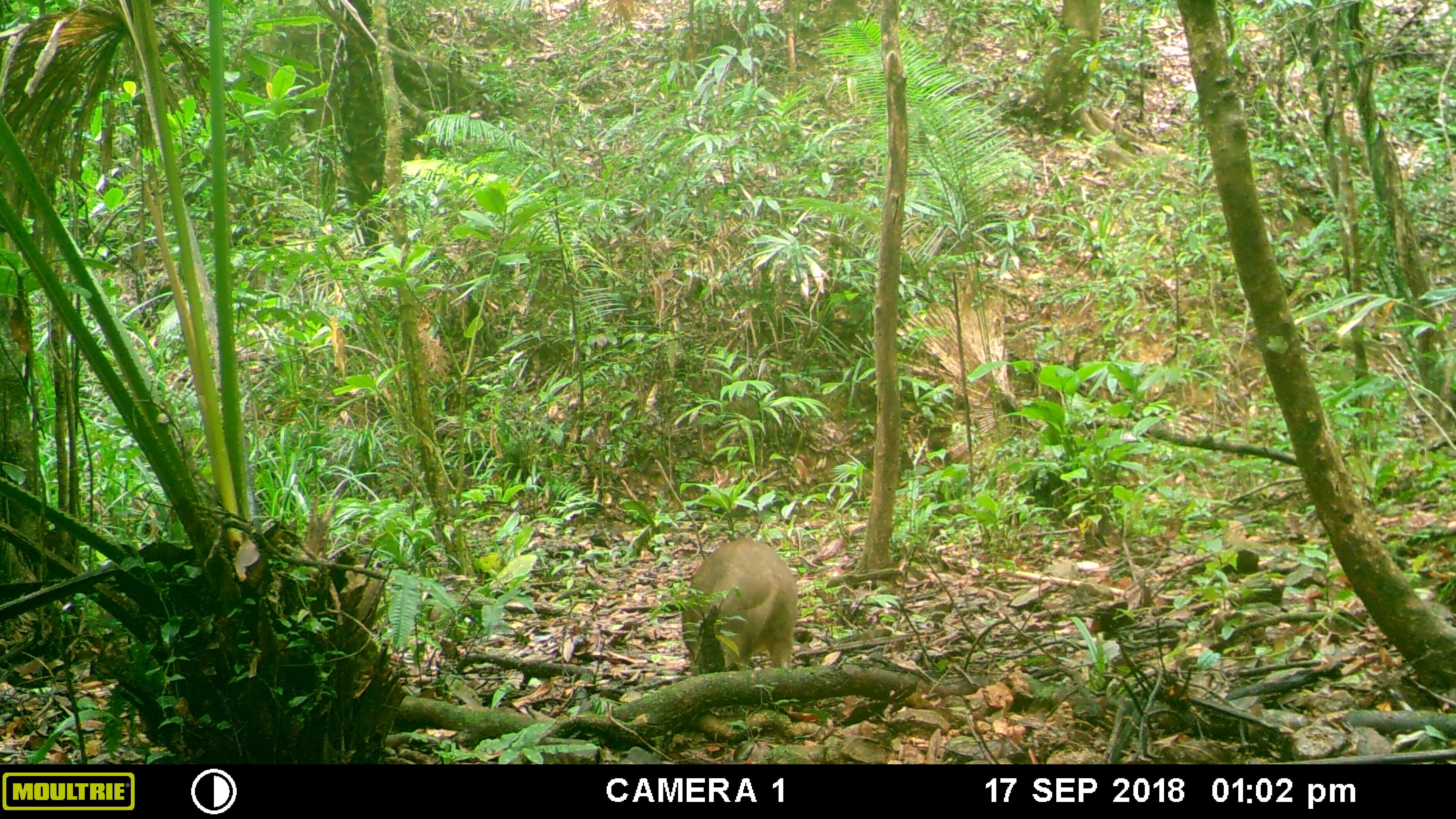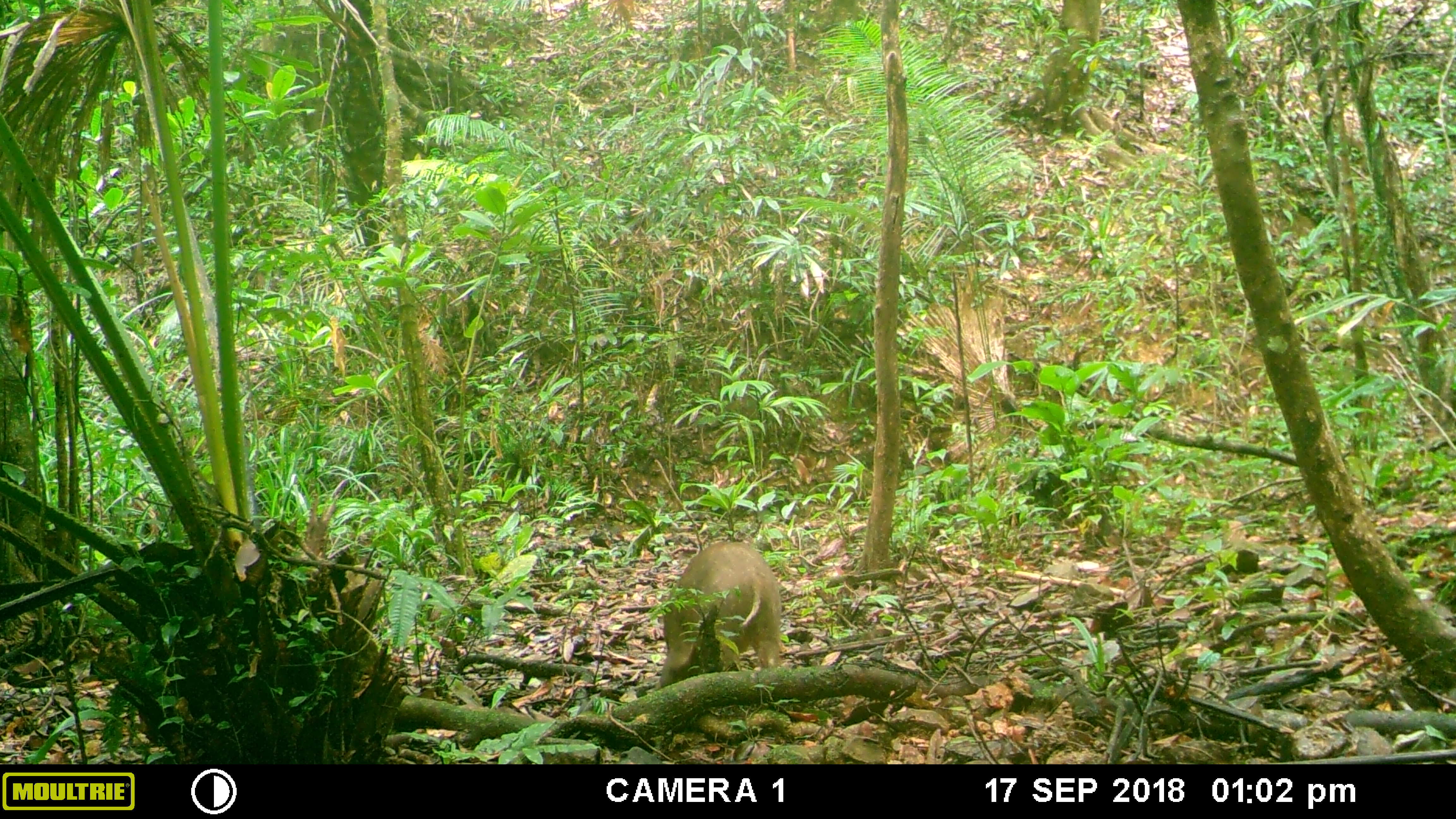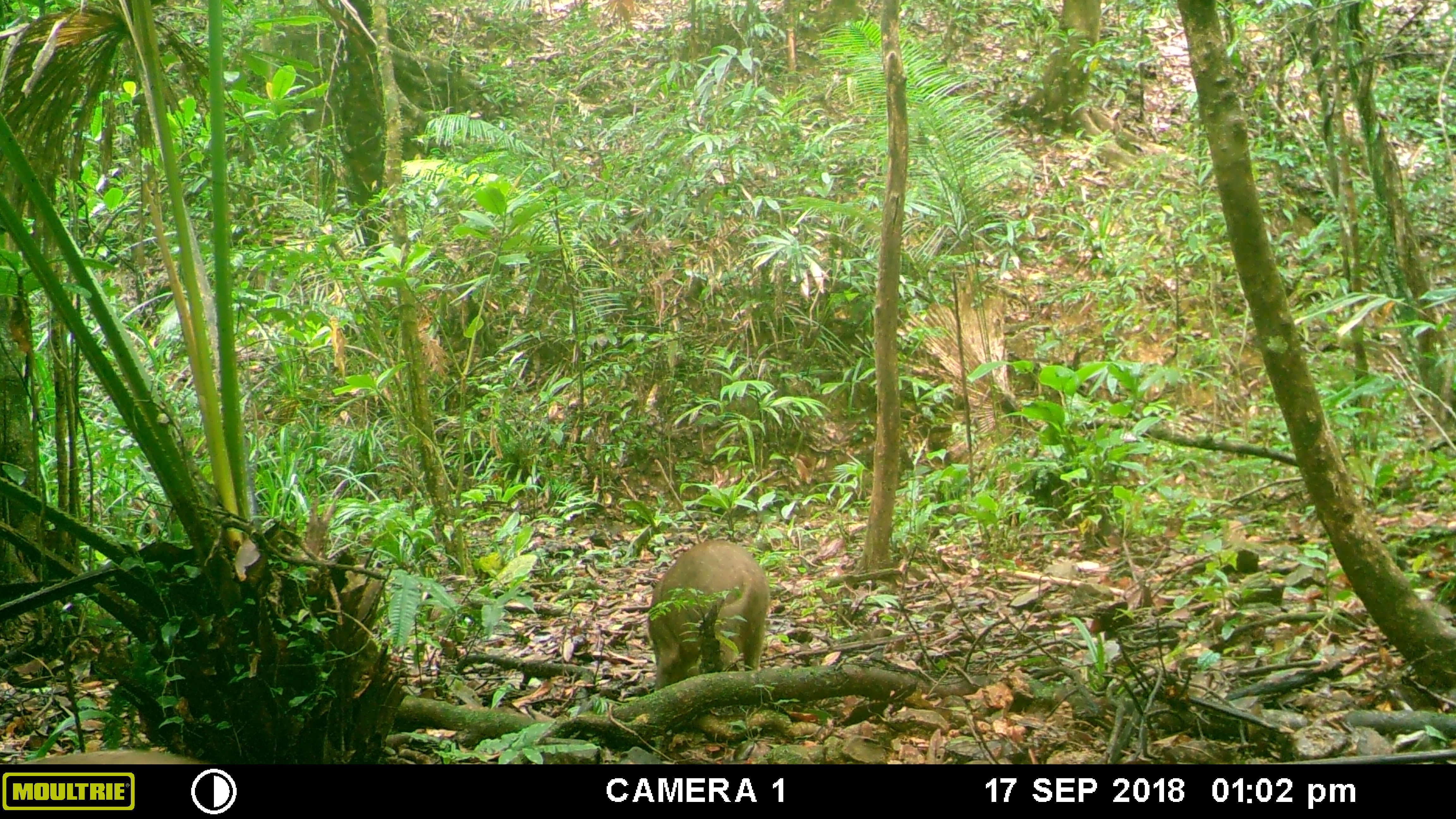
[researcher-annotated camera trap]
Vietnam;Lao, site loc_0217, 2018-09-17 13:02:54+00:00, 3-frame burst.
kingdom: Animalia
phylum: Chordata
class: Mammalia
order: Artiodactyla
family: Suidae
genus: Sus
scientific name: Sus scrofa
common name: eurasian wild pig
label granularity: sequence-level